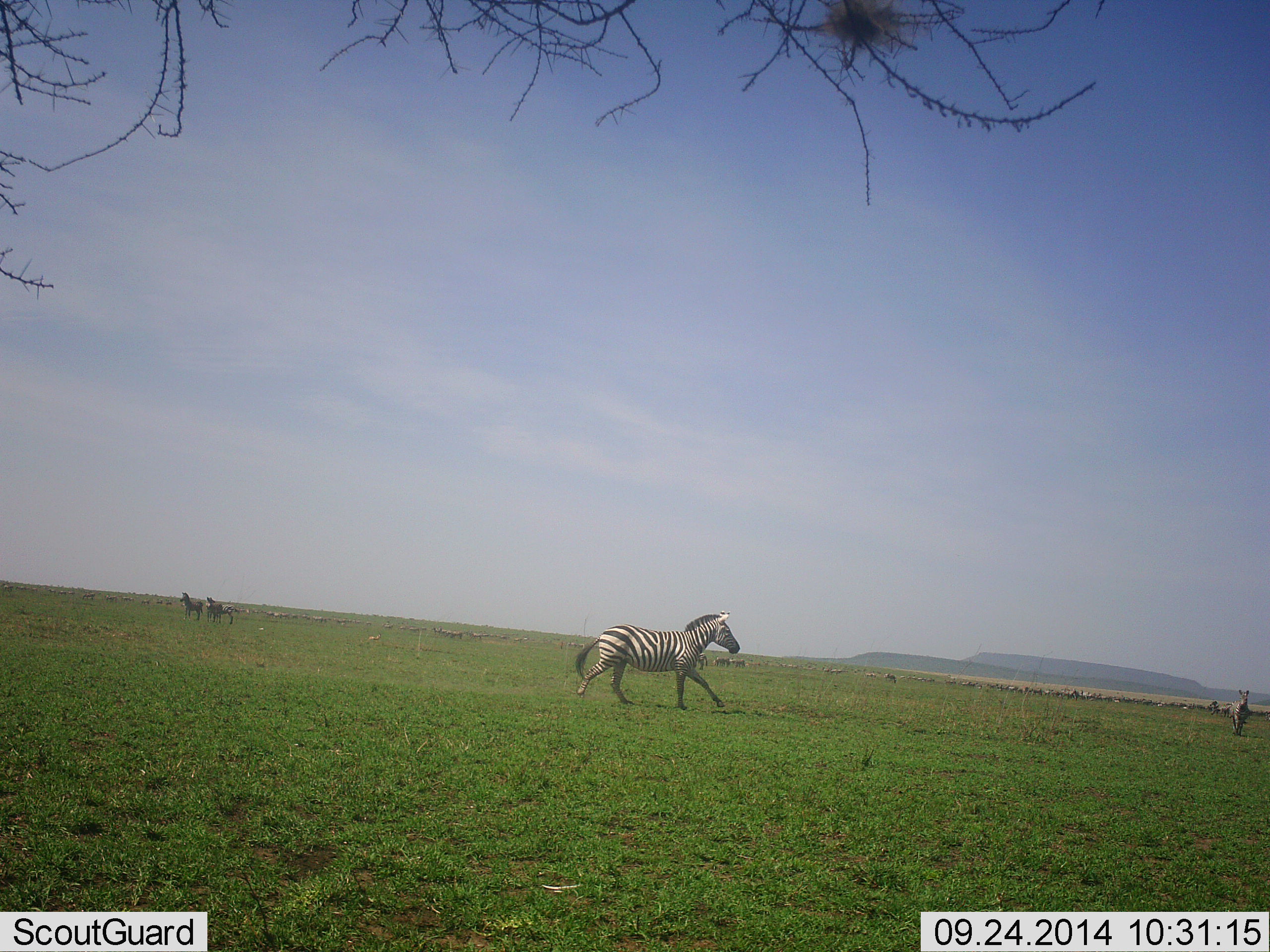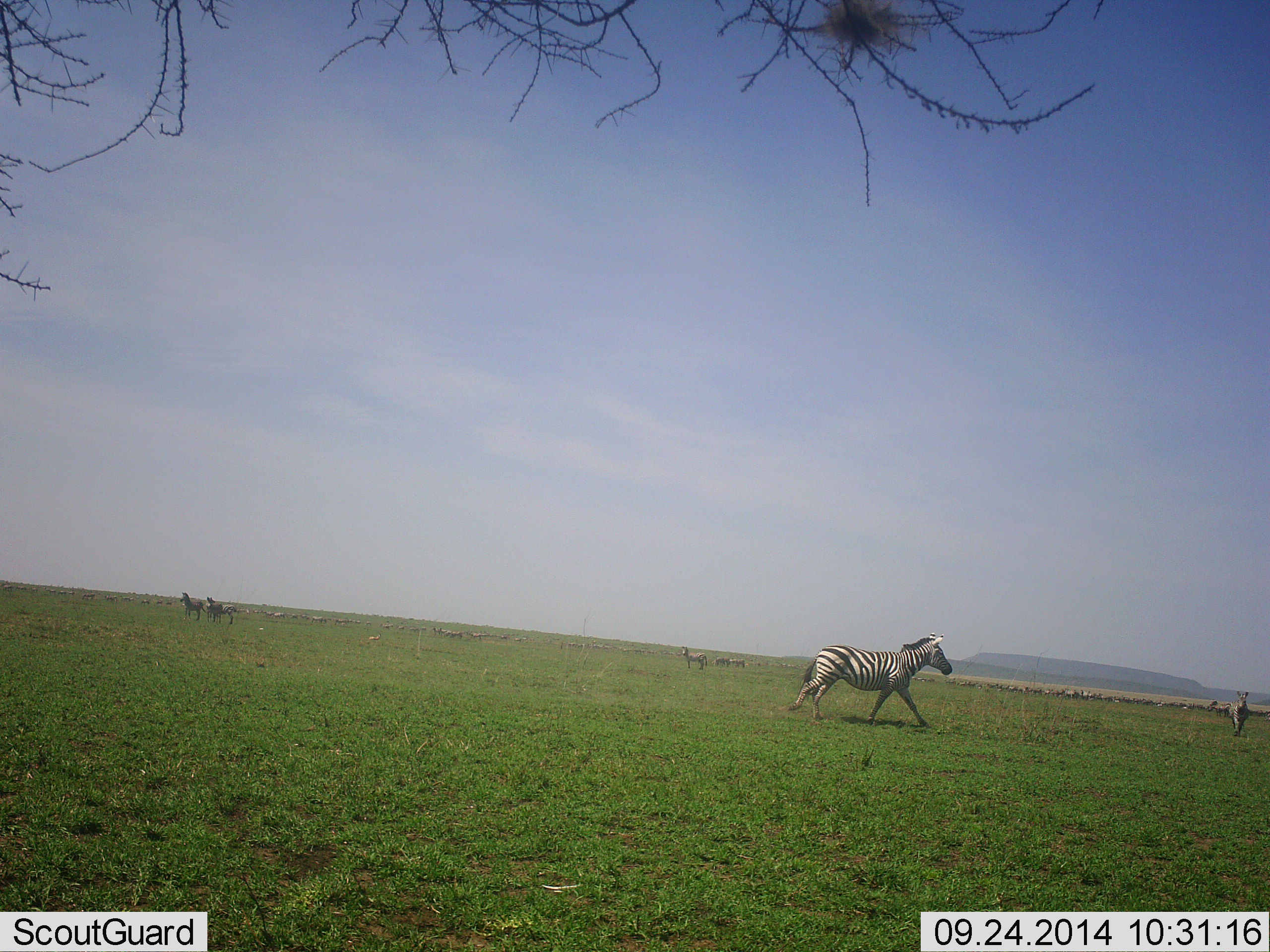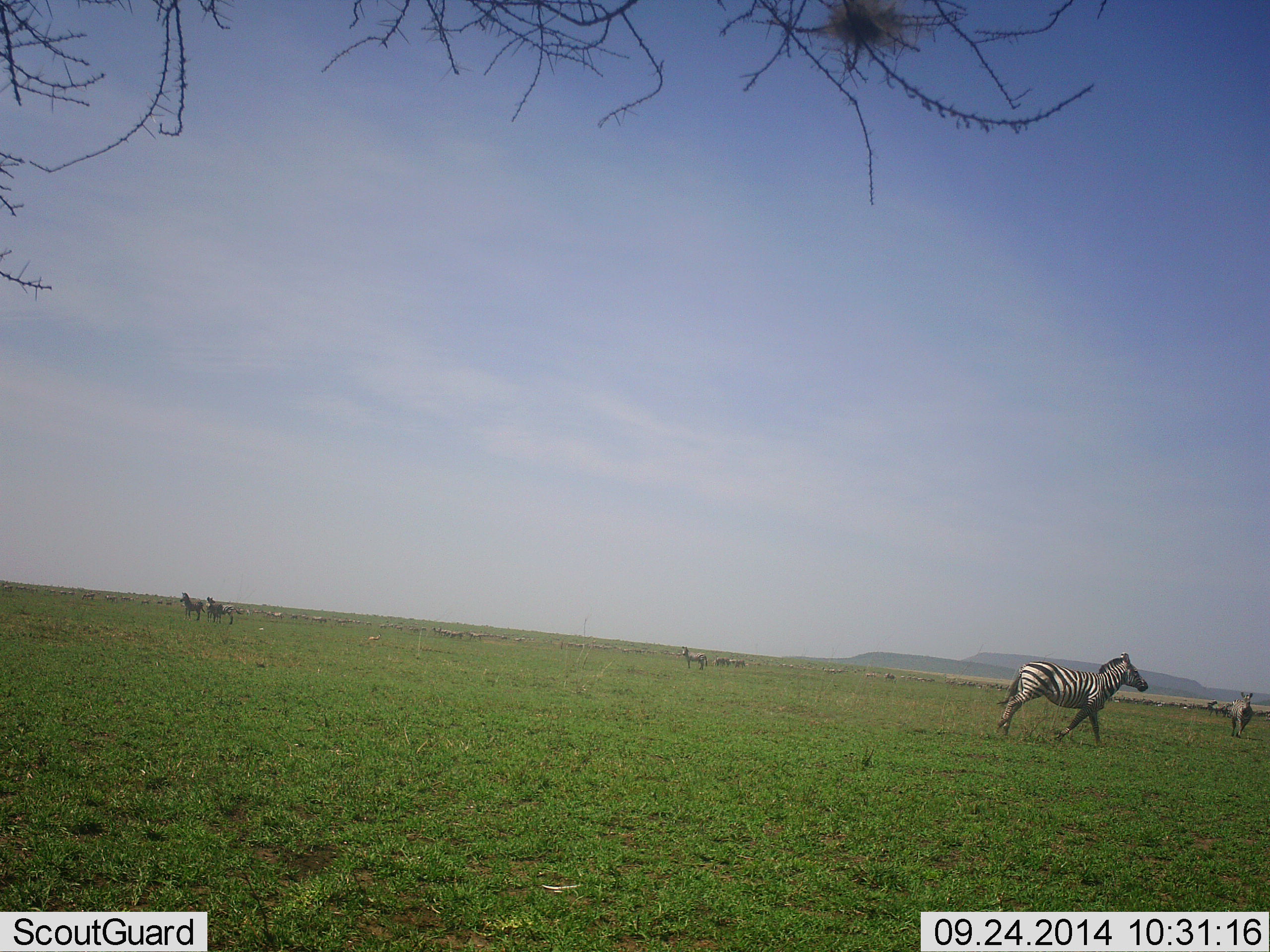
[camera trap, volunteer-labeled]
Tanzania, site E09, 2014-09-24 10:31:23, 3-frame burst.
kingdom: Animalia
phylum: Chordata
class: Mammalia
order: Perissodactyla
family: Equidae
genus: Equus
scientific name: Equus quagga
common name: plains zebra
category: zebra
Zebra (plains zebra) (Equus quagga), count 7. Behavior (volunteer vote fractions): standing 50%, resting 0%, moving 90%, interacting 0%. Young present (vote fraction): 0%. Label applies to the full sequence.